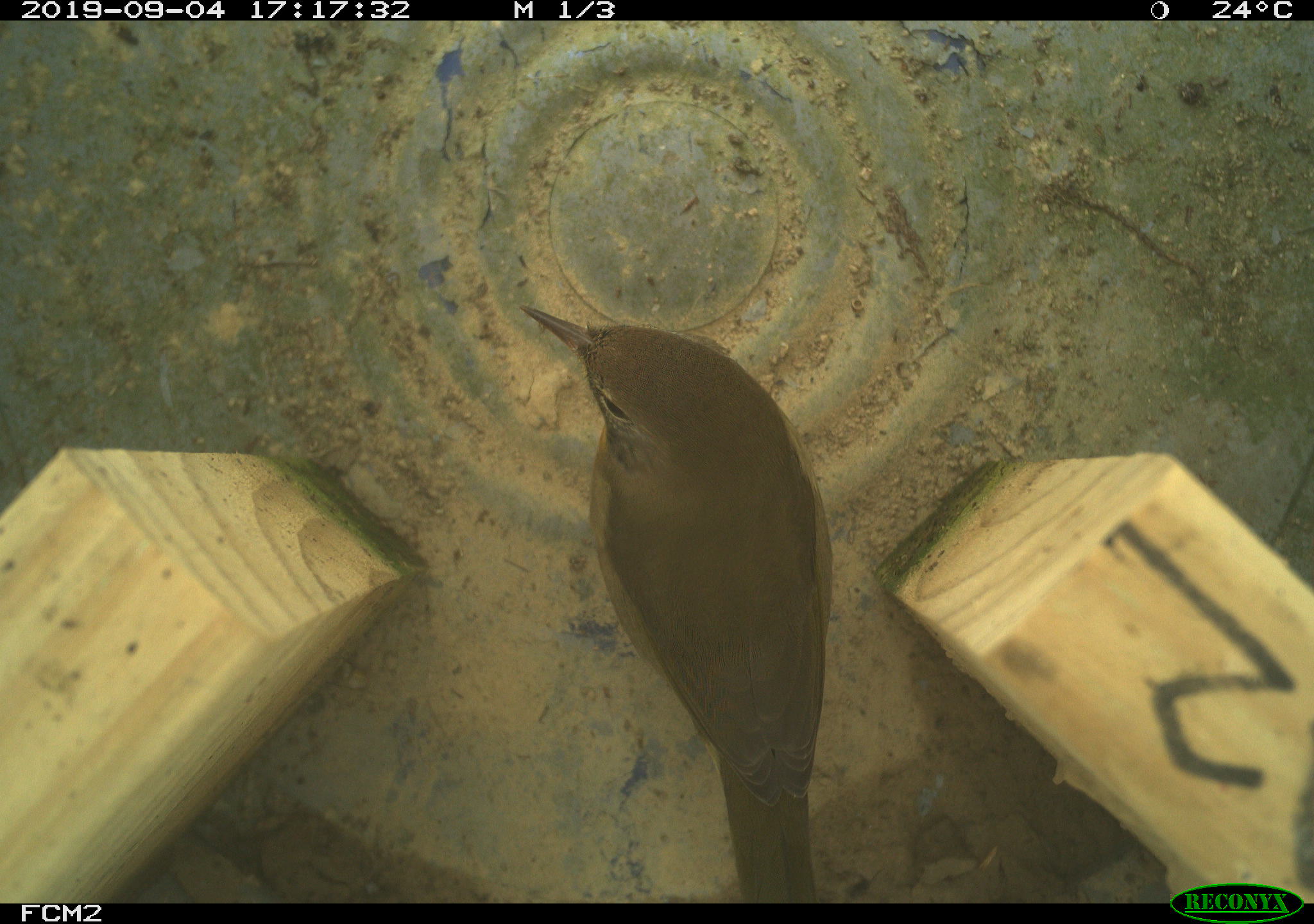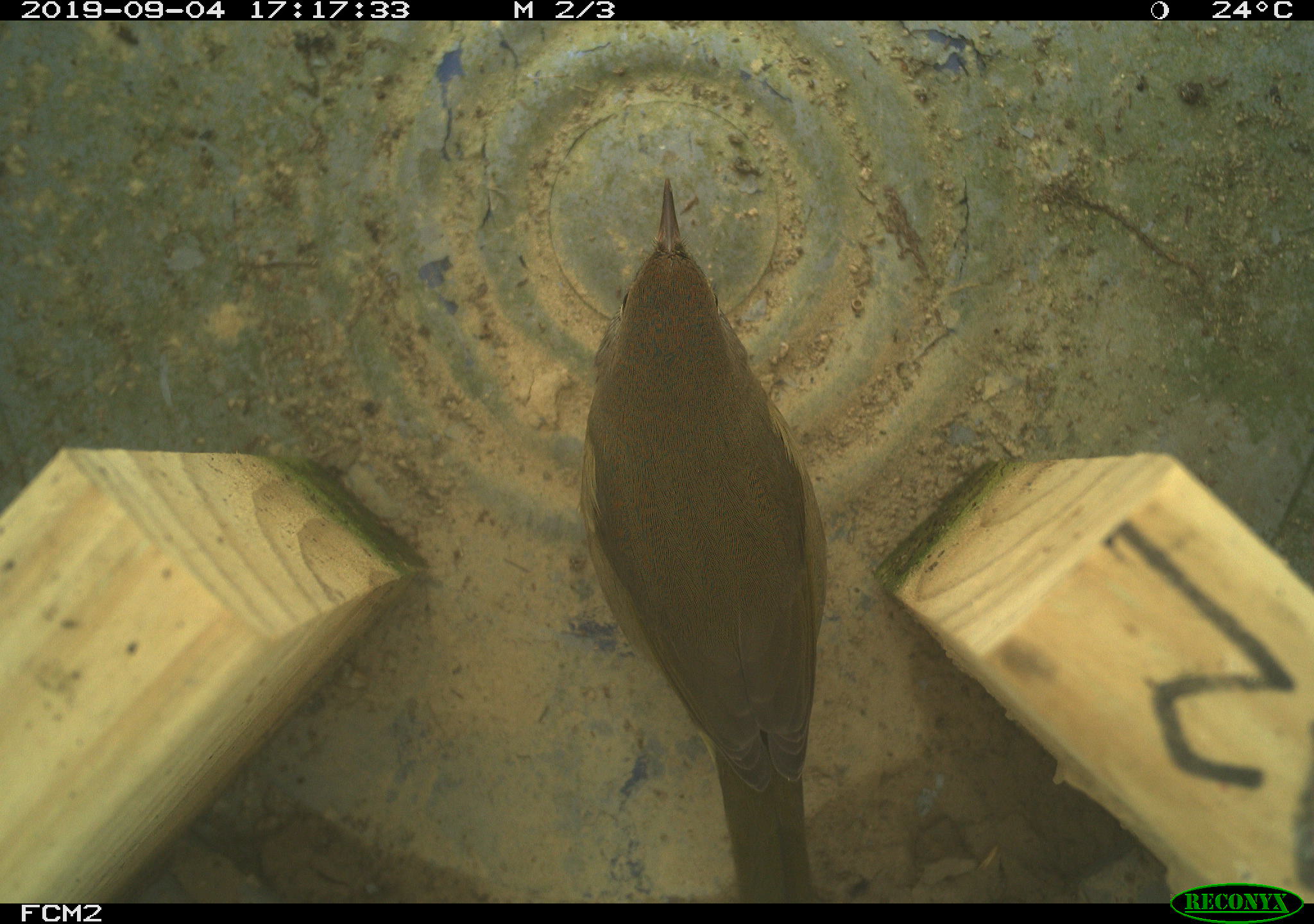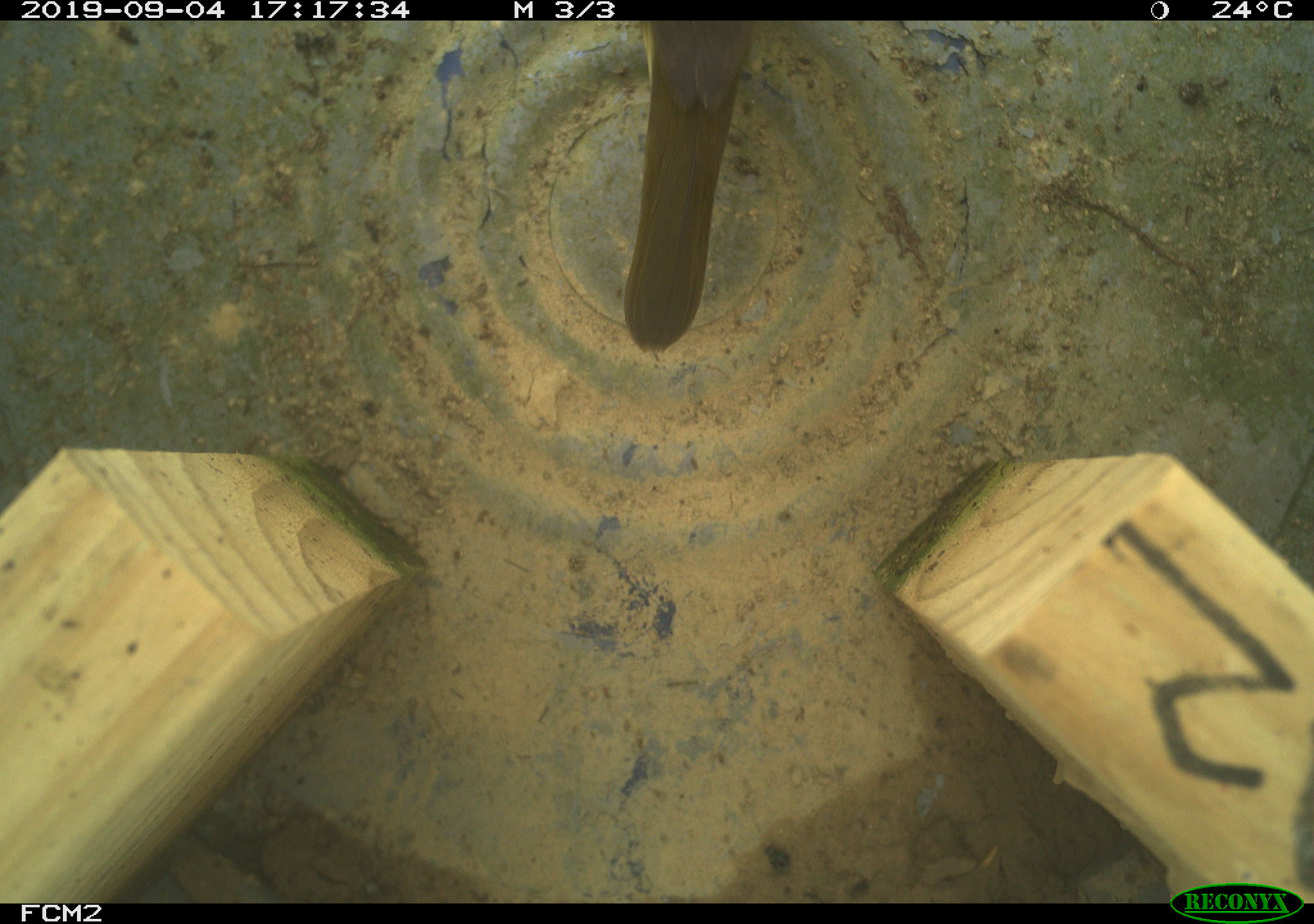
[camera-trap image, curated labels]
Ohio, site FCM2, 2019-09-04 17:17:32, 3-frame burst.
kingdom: Animalia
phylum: Chordata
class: Aves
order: Passeriformes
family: Parulidae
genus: Geothlypis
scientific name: Geothlypis trichas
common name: common yellowthroat